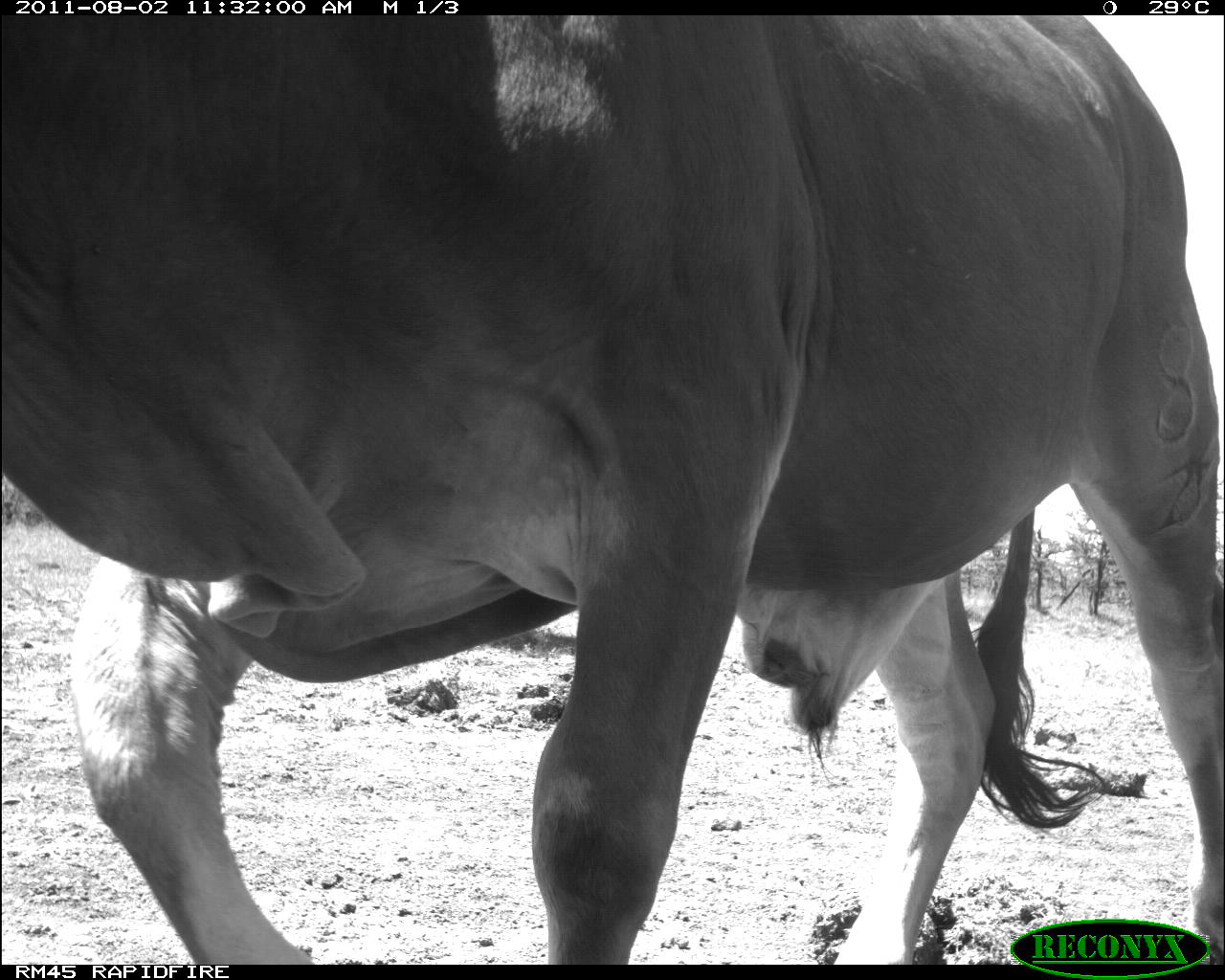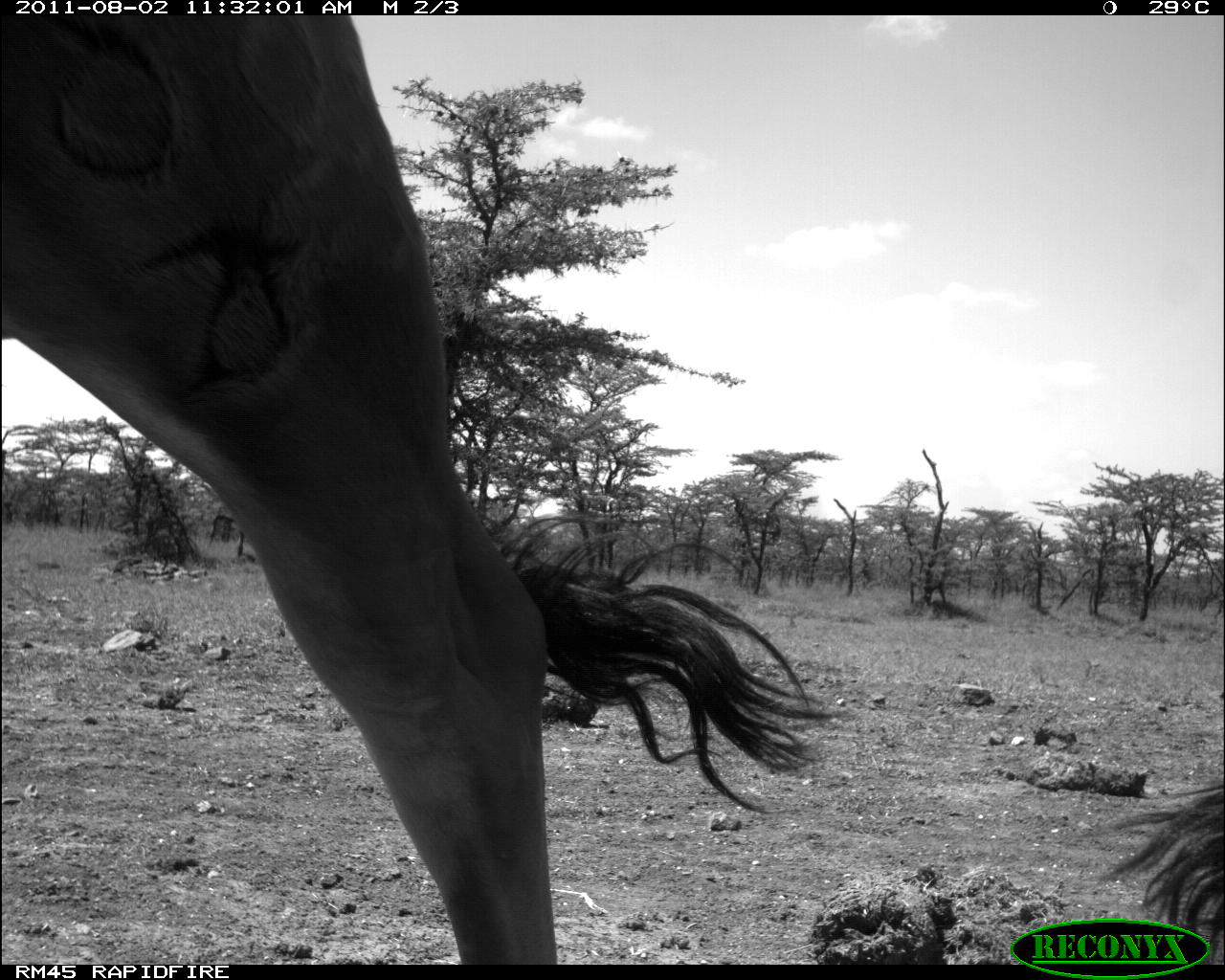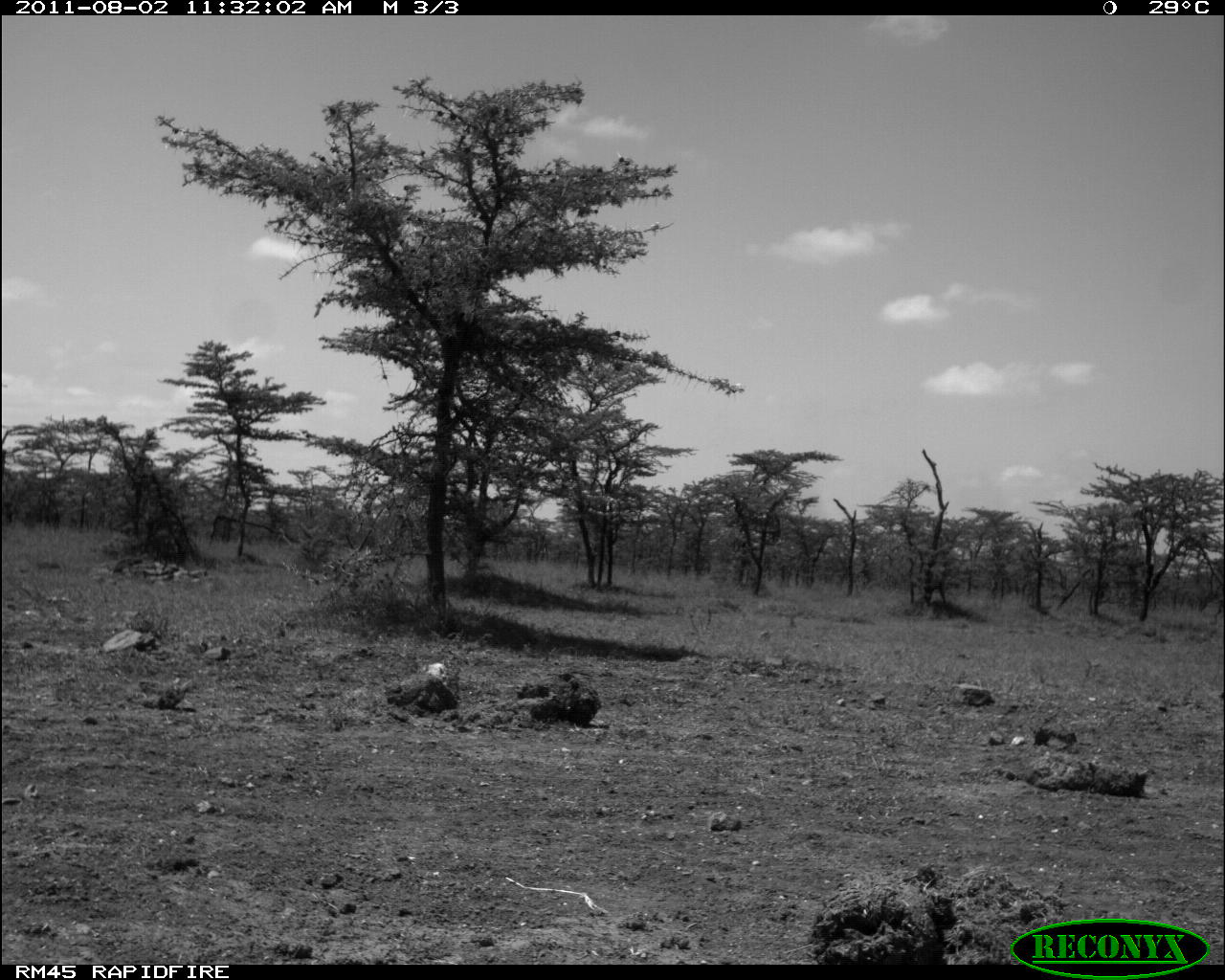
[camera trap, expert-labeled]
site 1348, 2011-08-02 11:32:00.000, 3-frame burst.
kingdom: Animalia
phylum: Chordata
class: Mammalia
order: Artiodactyla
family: Bovidae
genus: Bos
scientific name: Bos taurus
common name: domestic cattle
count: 1